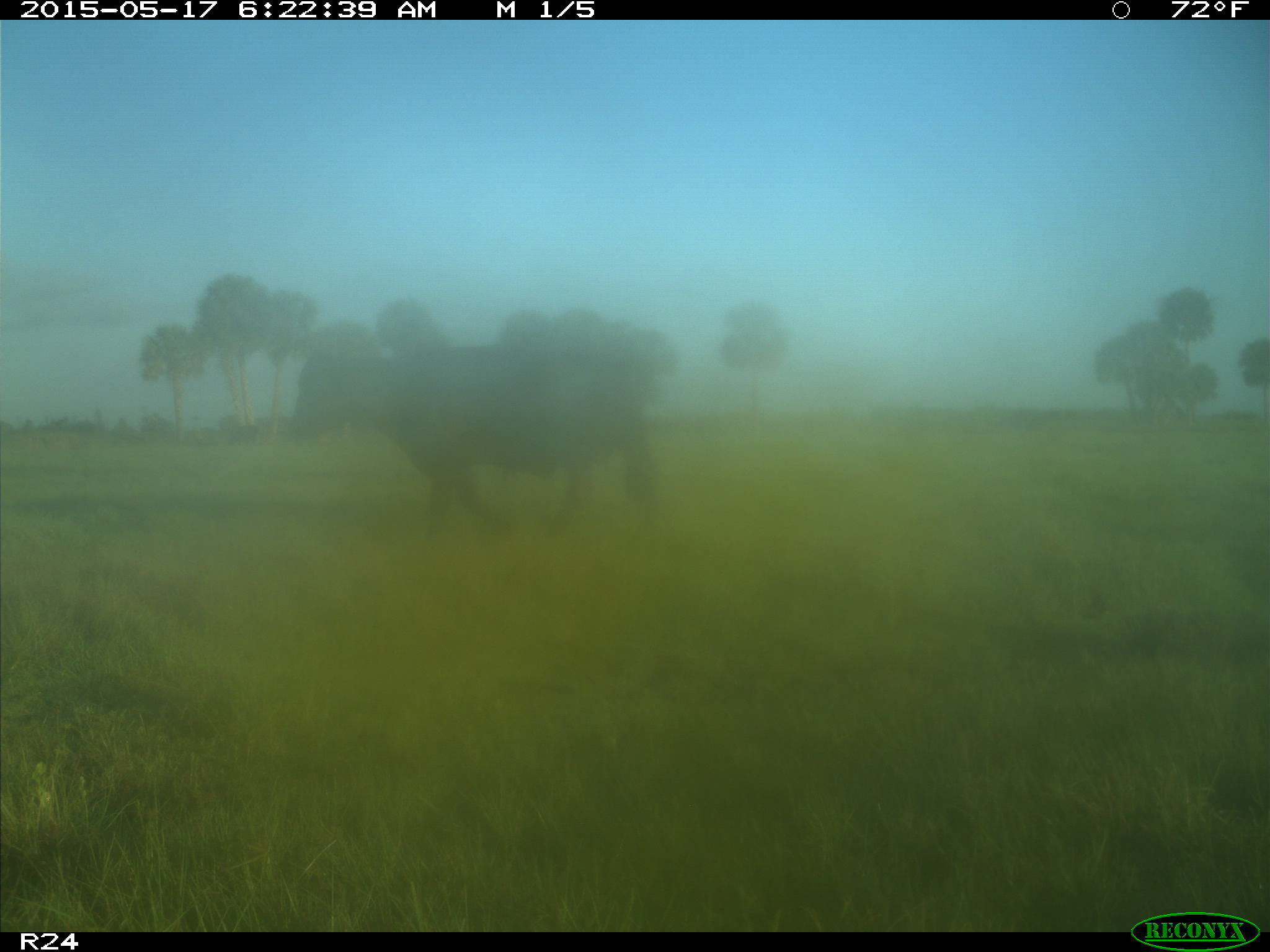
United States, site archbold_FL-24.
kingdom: Animalia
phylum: Chordata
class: Mammalia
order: Artiodactyla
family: Bovidae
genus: Bos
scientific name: Bos taurus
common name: domestic cow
Bos taurus (domestic cow).